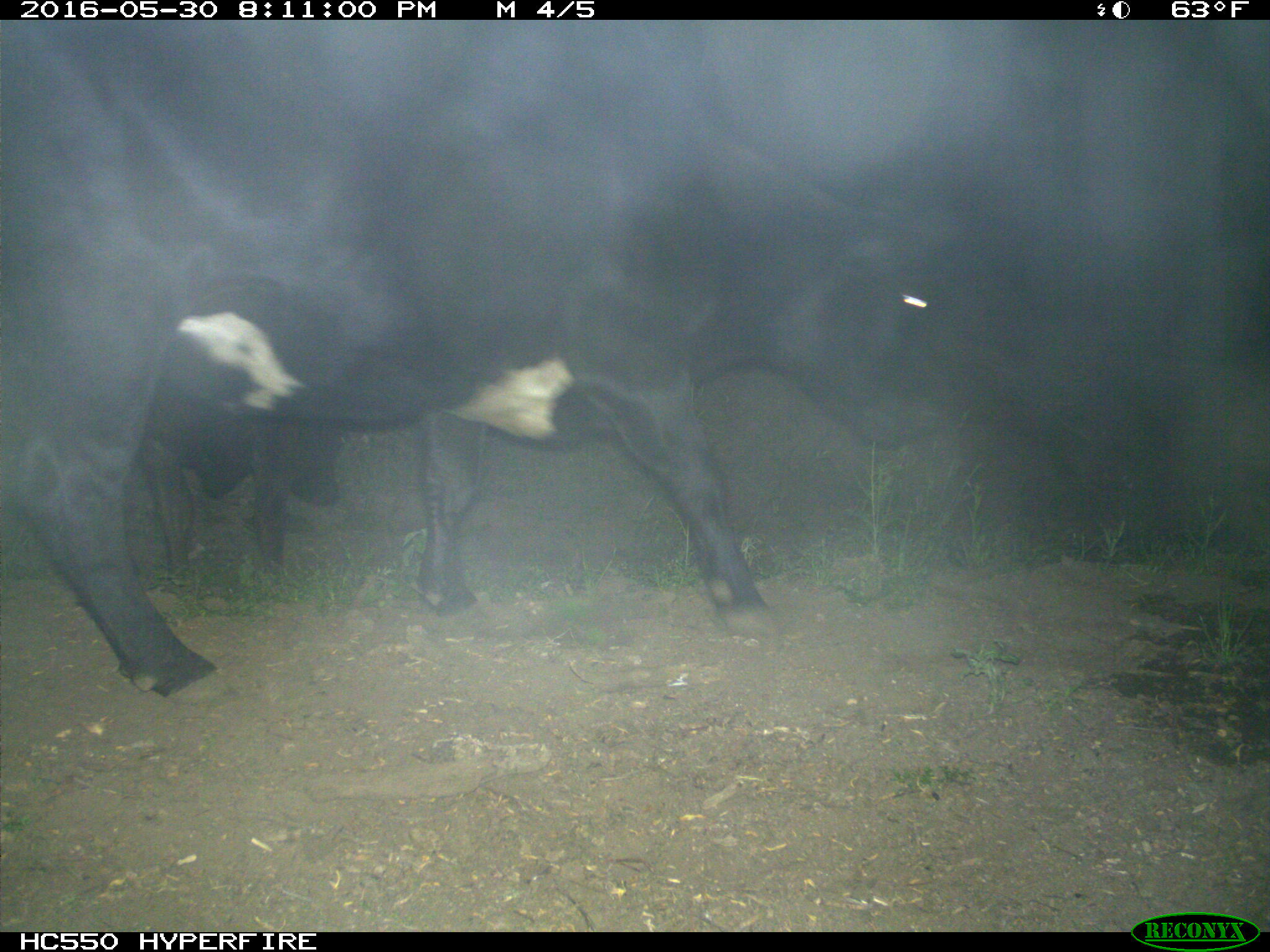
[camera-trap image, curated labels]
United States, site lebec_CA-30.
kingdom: Animalia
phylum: Chordata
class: Mammalia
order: Artiodactyla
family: Bovidae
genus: Bos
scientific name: Bos taurus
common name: domestic cow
Bos taurus (domestic cow).